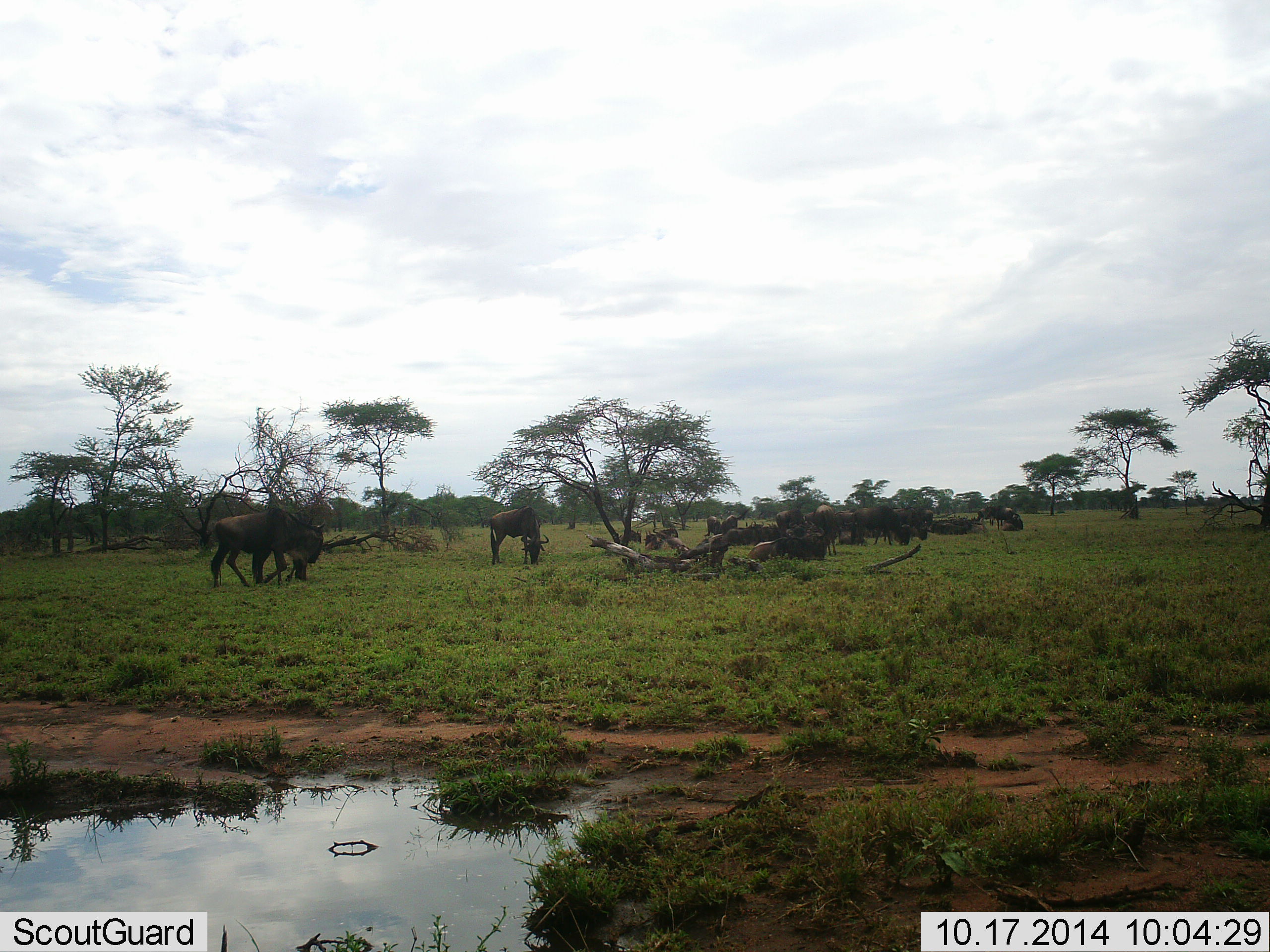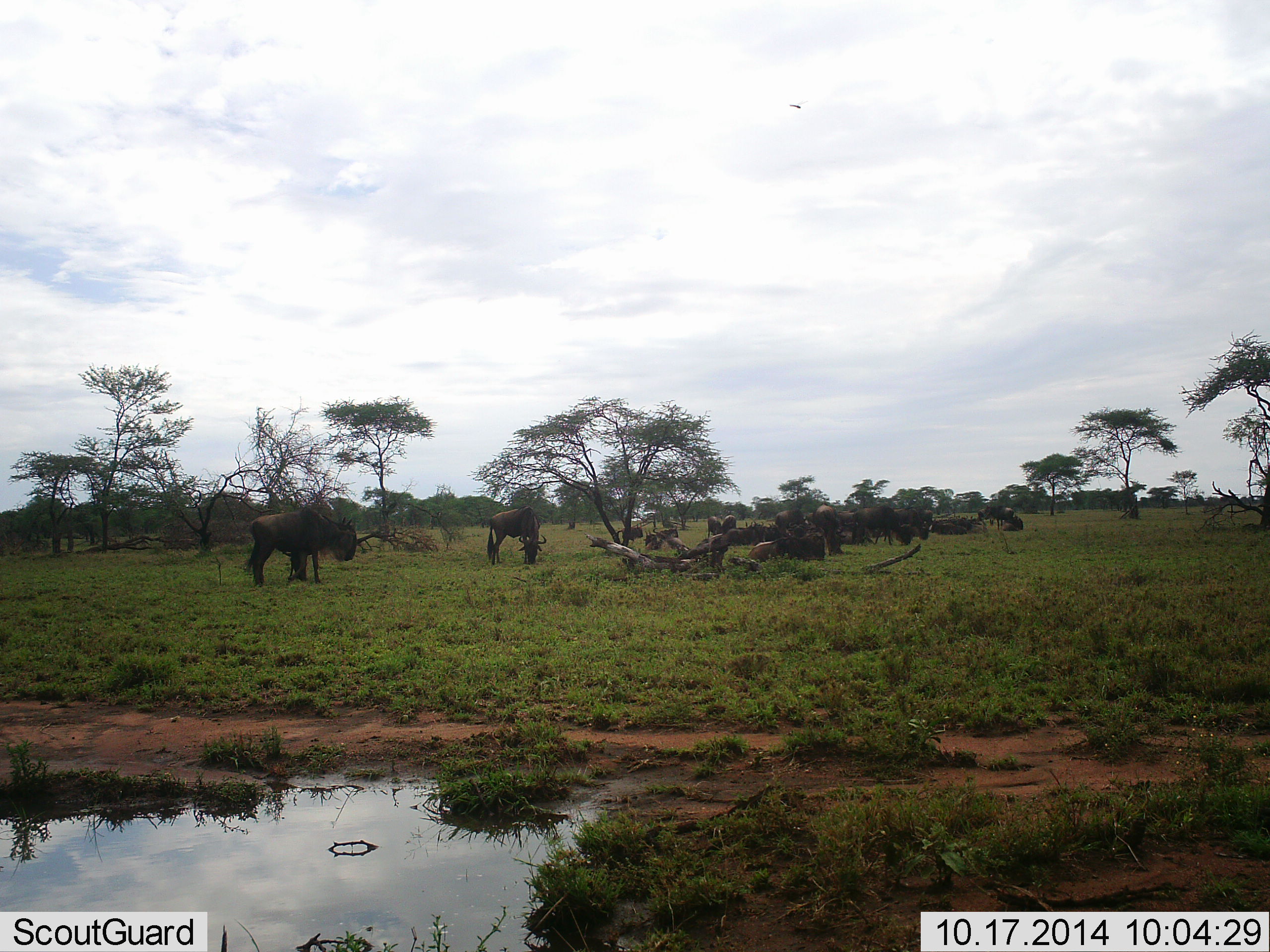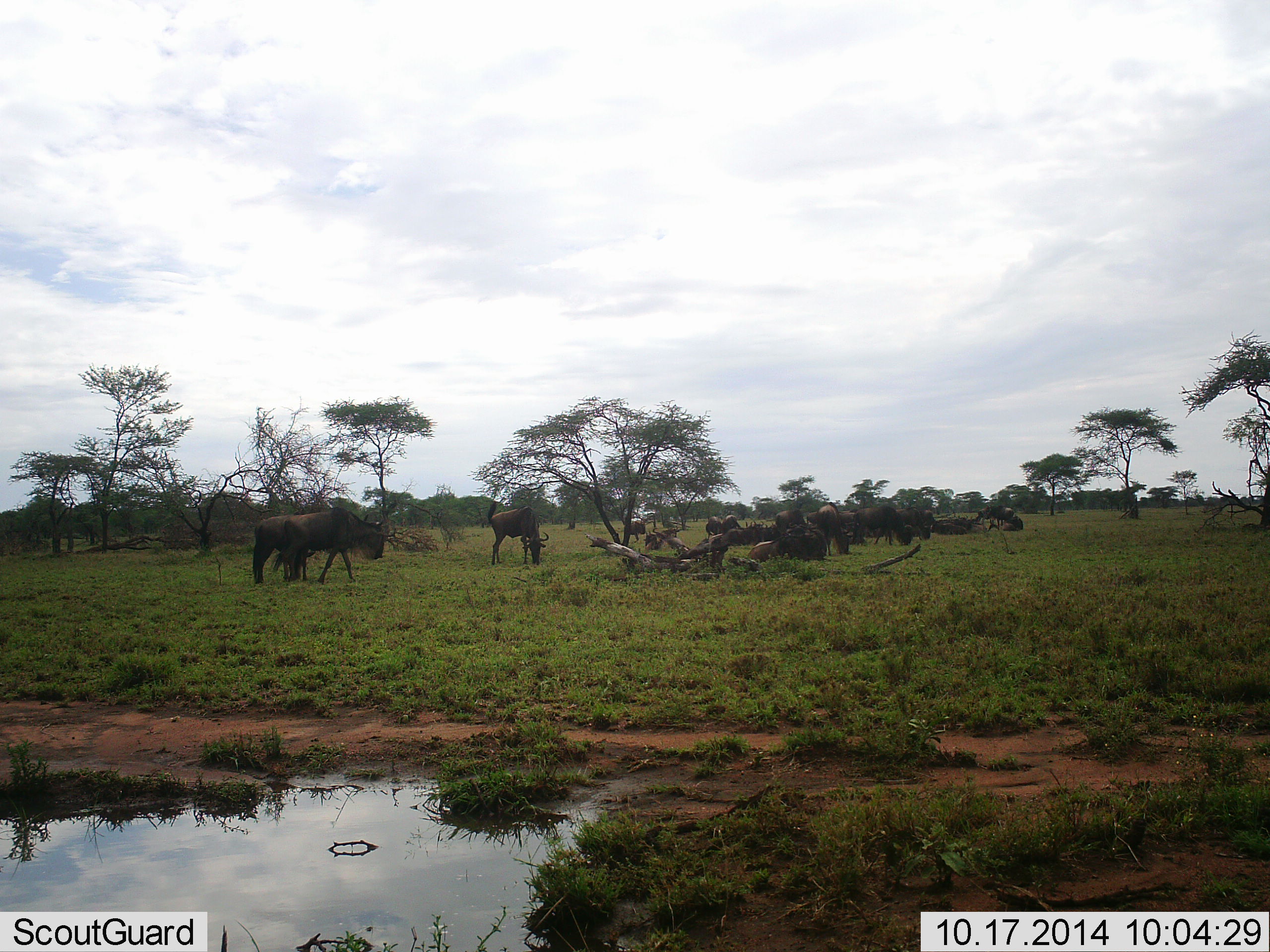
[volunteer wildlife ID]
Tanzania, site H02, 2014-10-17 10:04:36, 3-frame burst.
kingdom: Animalia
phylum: Chordata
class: Mammalia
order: Artiodactyla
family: Bovidae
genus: Connochaetes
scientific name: Connochaetes taurinus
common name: blue wildebeest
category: wildebeest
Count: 11-50.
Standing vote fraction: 30%.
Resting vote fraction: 20%.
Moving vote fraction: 50%.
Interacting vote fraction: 0%.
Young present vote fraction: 0%.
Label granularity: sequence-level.